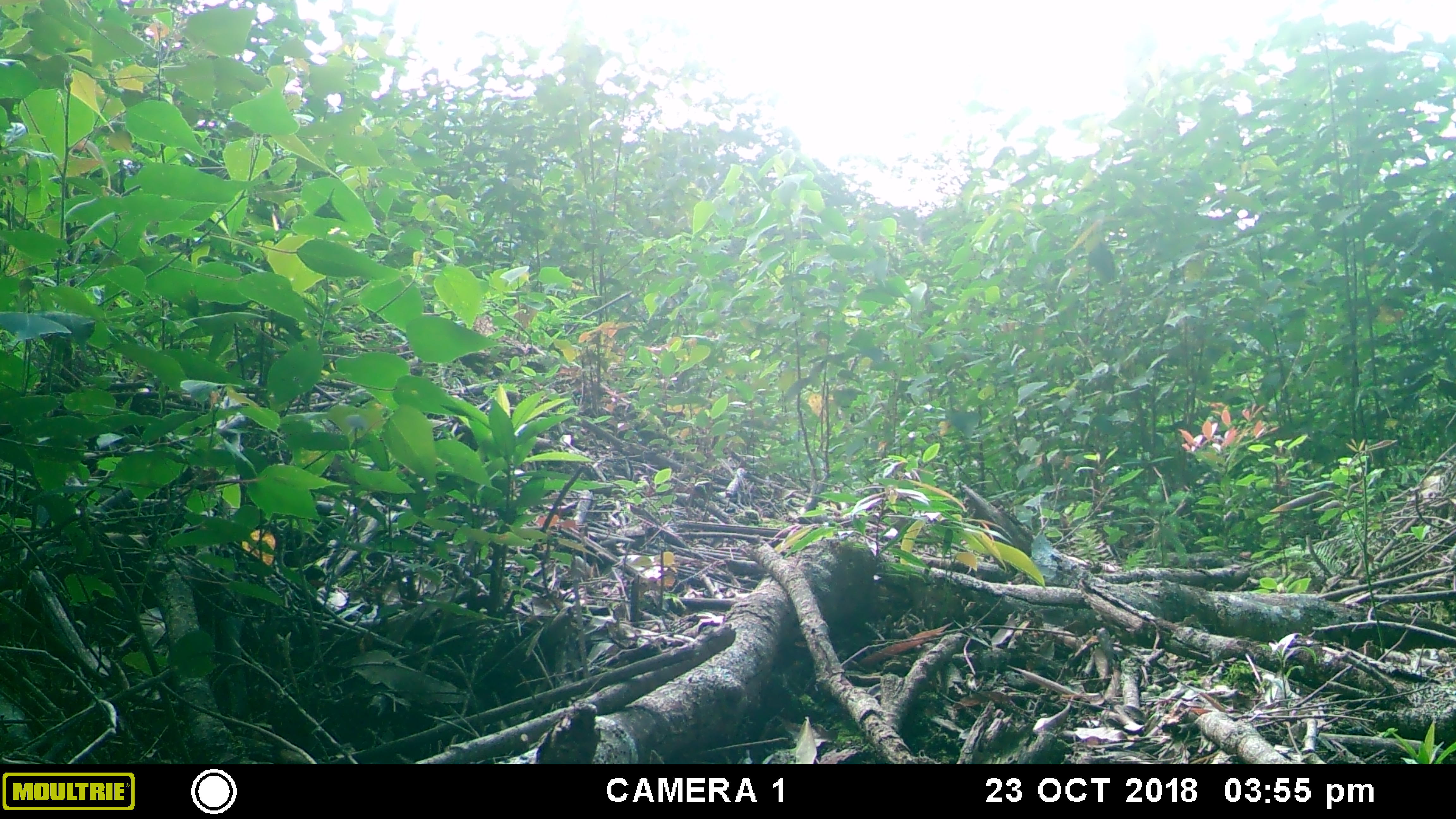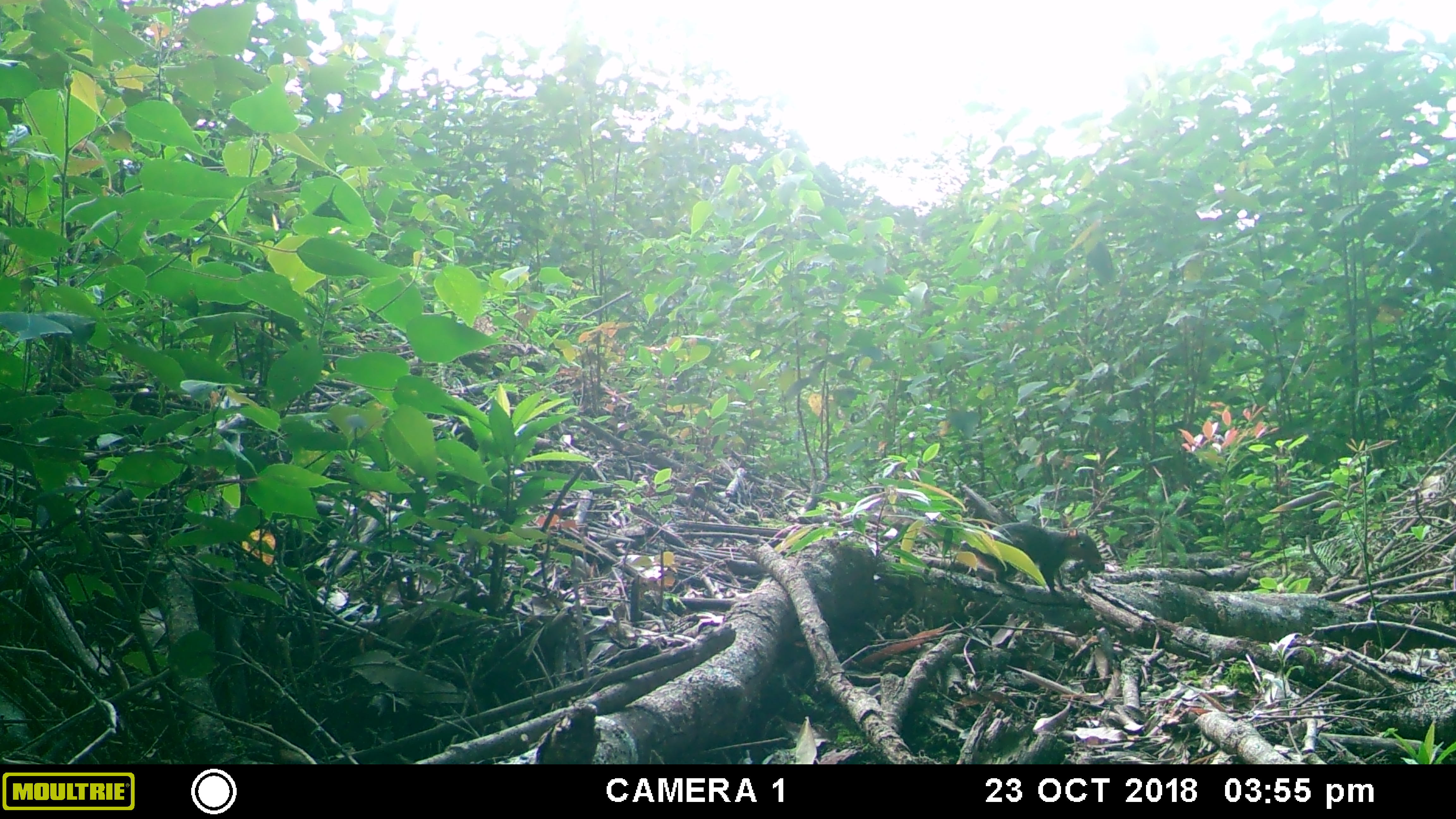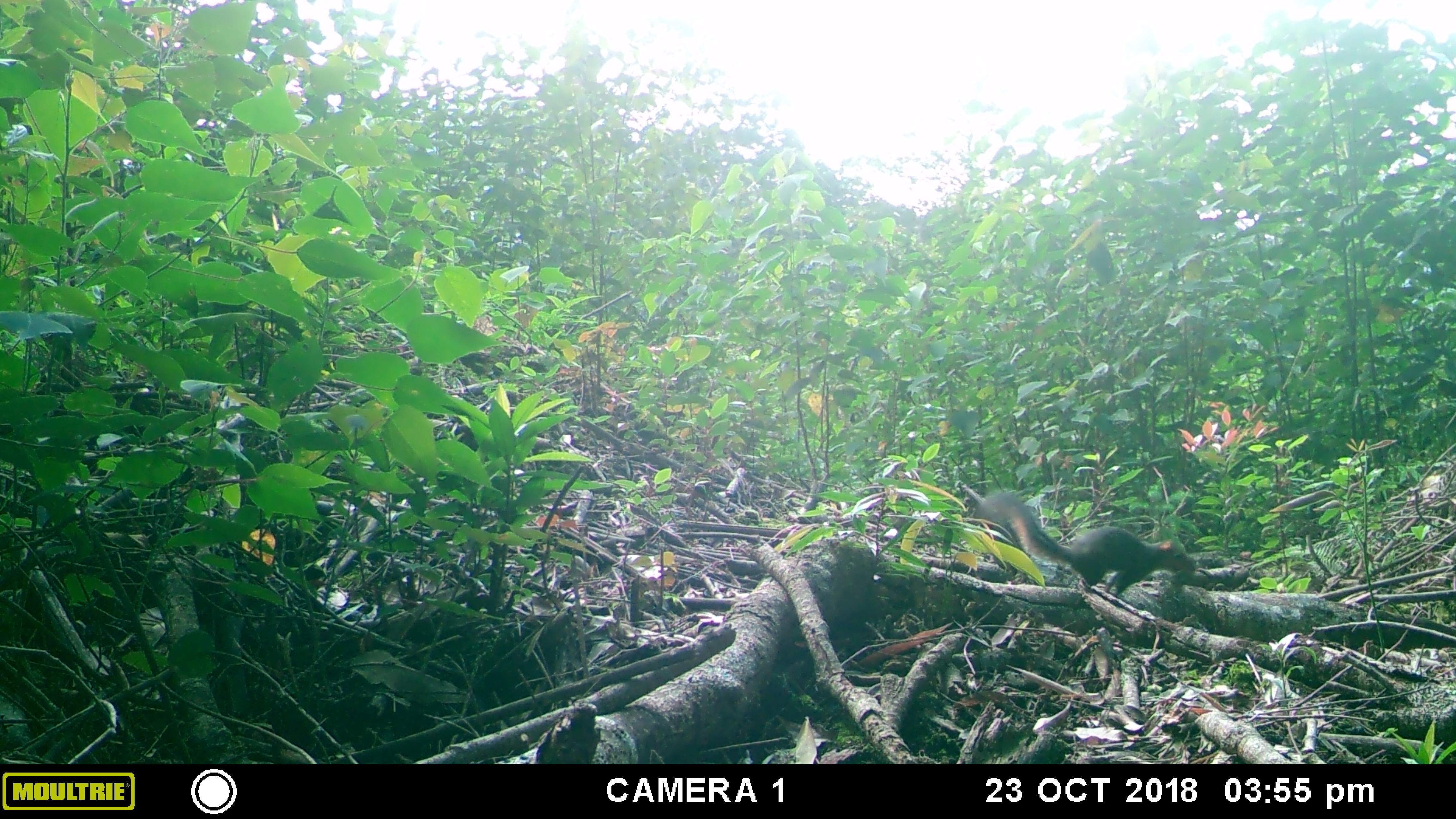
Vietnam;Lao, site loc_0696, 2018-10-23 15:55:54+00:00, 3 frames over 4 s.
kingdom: Animalia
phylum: Chordata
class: Mammalia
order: Rodentia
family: Sciuridae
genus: Dremomys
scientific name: Dremomys rufigenis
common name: red-cheeked squirrel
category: red cheeked squirrel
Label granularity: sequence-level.